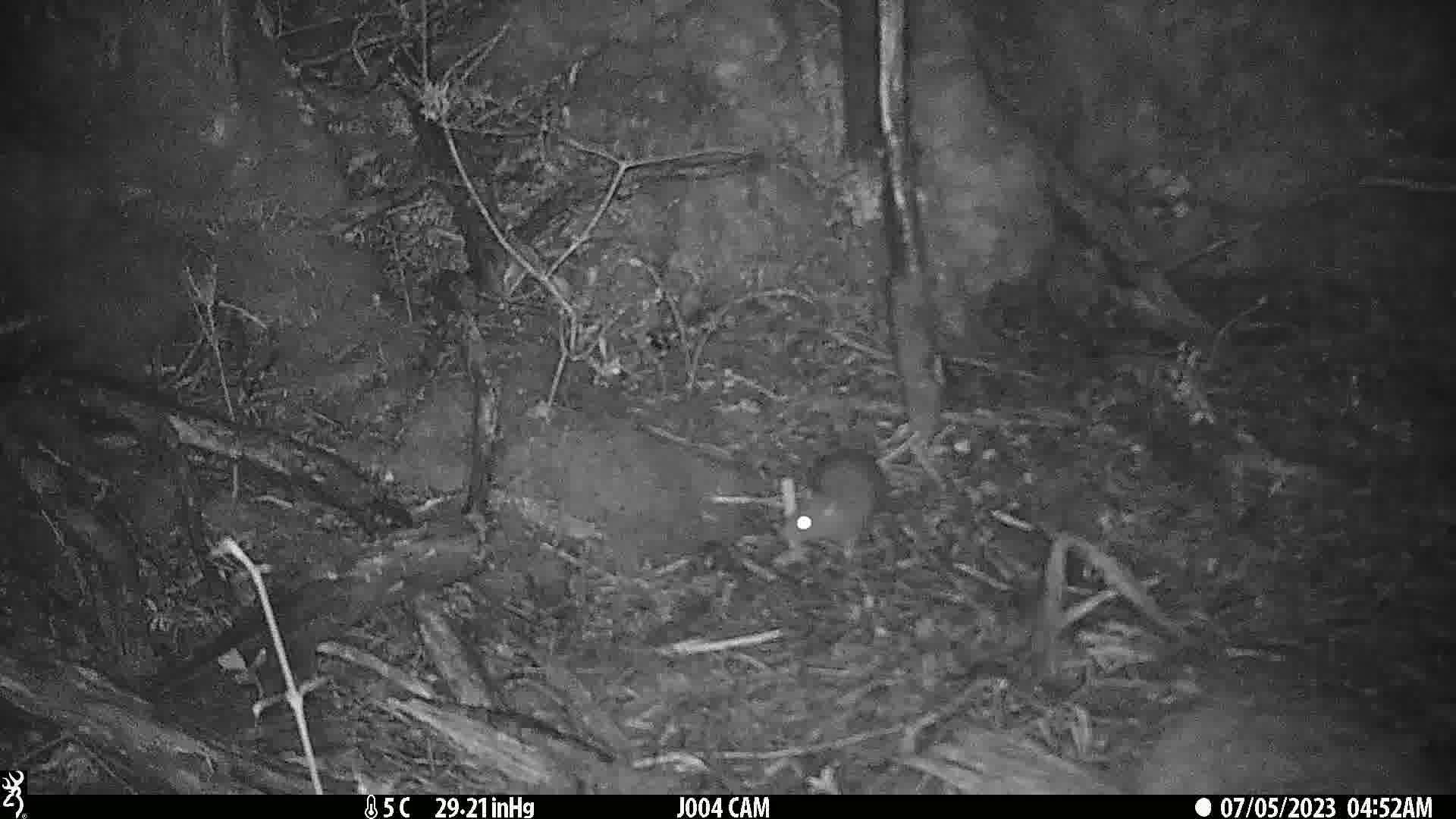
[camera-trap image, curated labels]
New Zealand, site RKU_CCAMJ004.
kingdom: Animalia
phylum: Chordata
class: Mammalia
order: Rodentia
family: Muridae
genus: Rattus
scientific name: Rattus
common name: rat